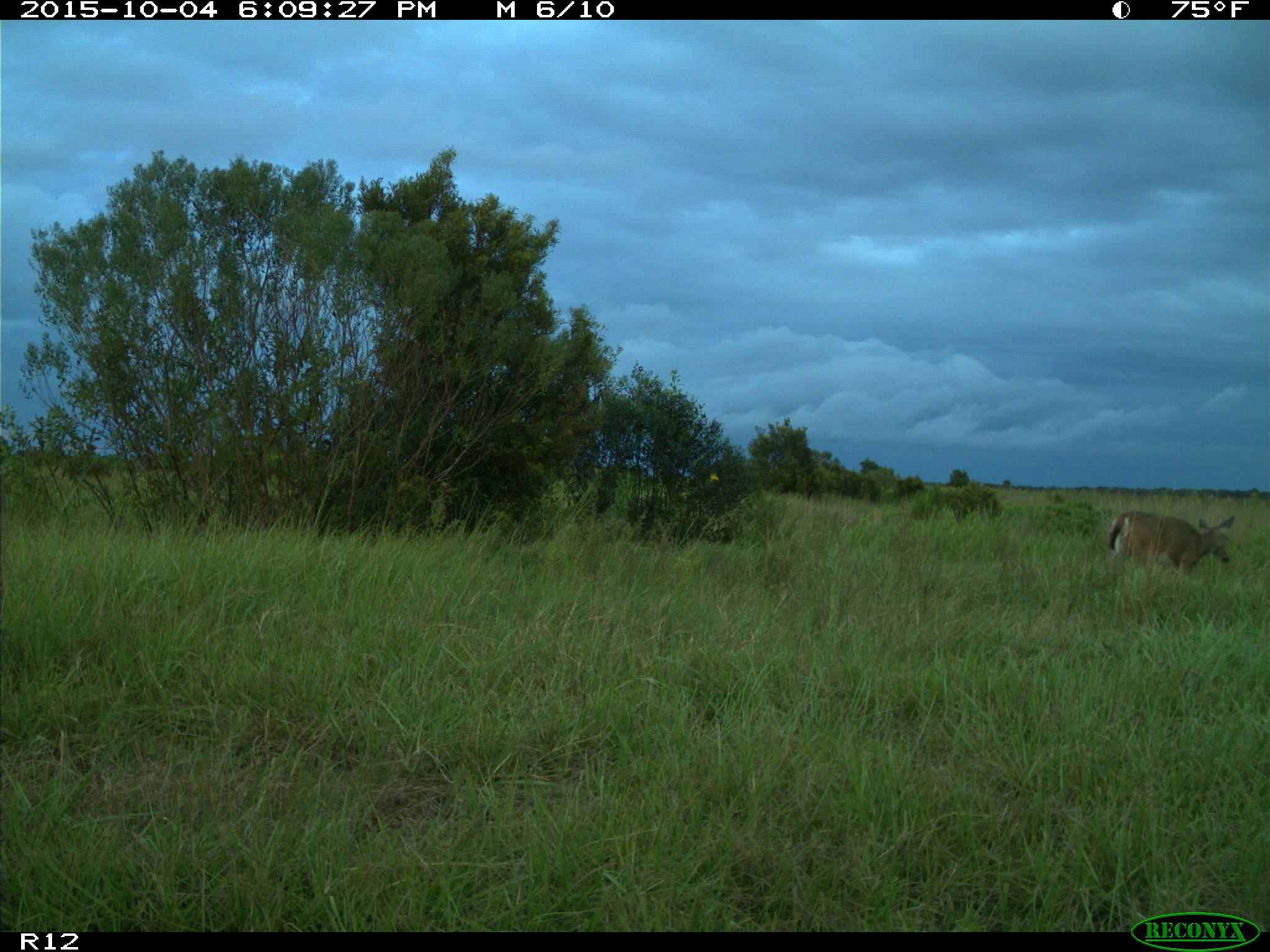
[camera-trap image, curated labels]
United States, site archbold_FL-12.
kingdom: Animalia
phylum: Chordata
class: Mammalia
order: Artiodactyla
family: Cervidae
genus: Odocoileus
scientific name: Odocoileus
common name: deer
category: unidentified deer